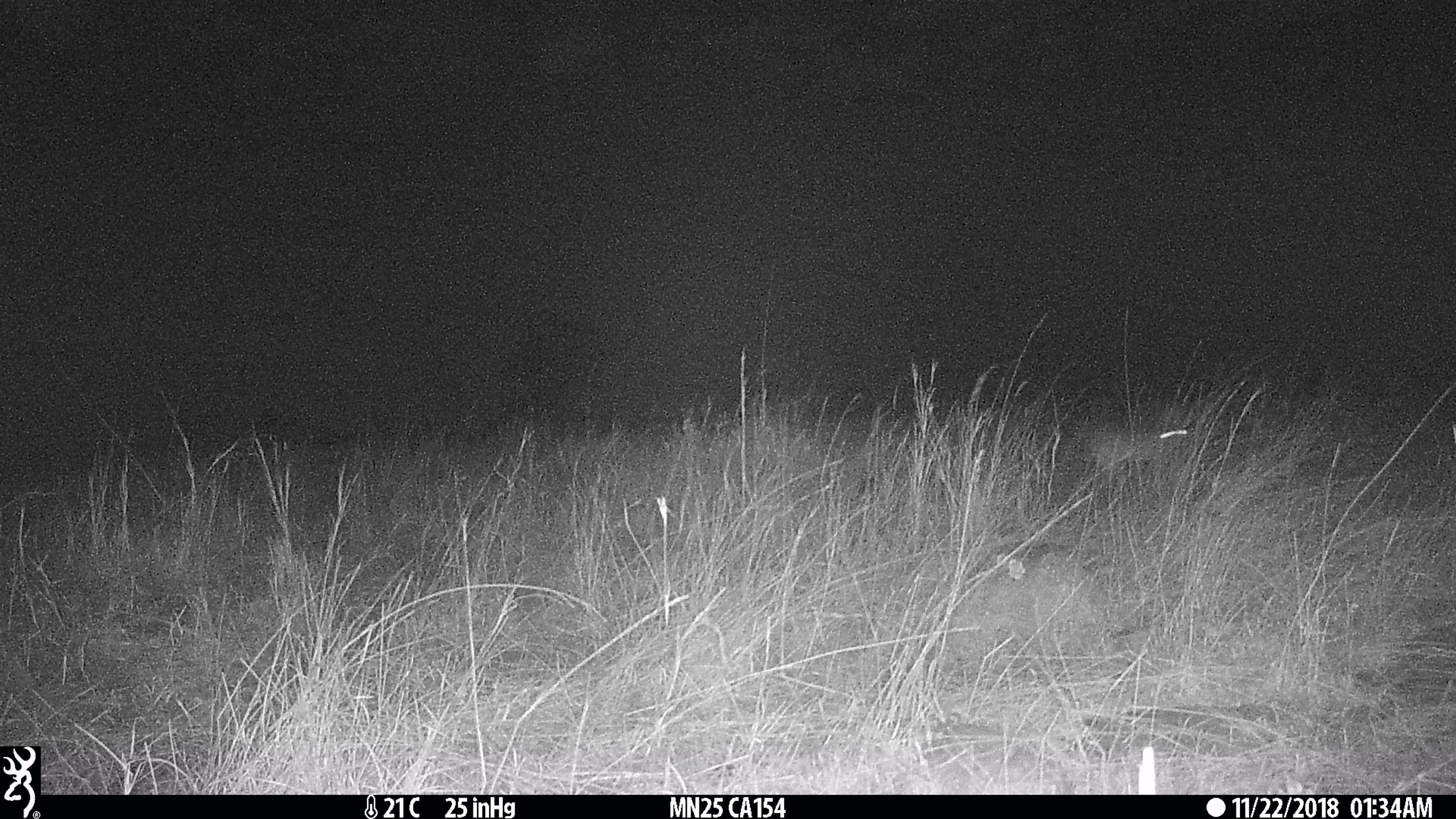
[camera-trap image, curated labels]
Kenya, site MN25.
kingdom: Animalia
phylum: Chordata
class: Mammalia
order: Lagomorpha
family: Leporidae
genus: Lepus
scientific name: Lepus capensis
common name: cape hare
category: hare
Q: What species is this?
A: Hare (cape hare) (Lepus capensis).